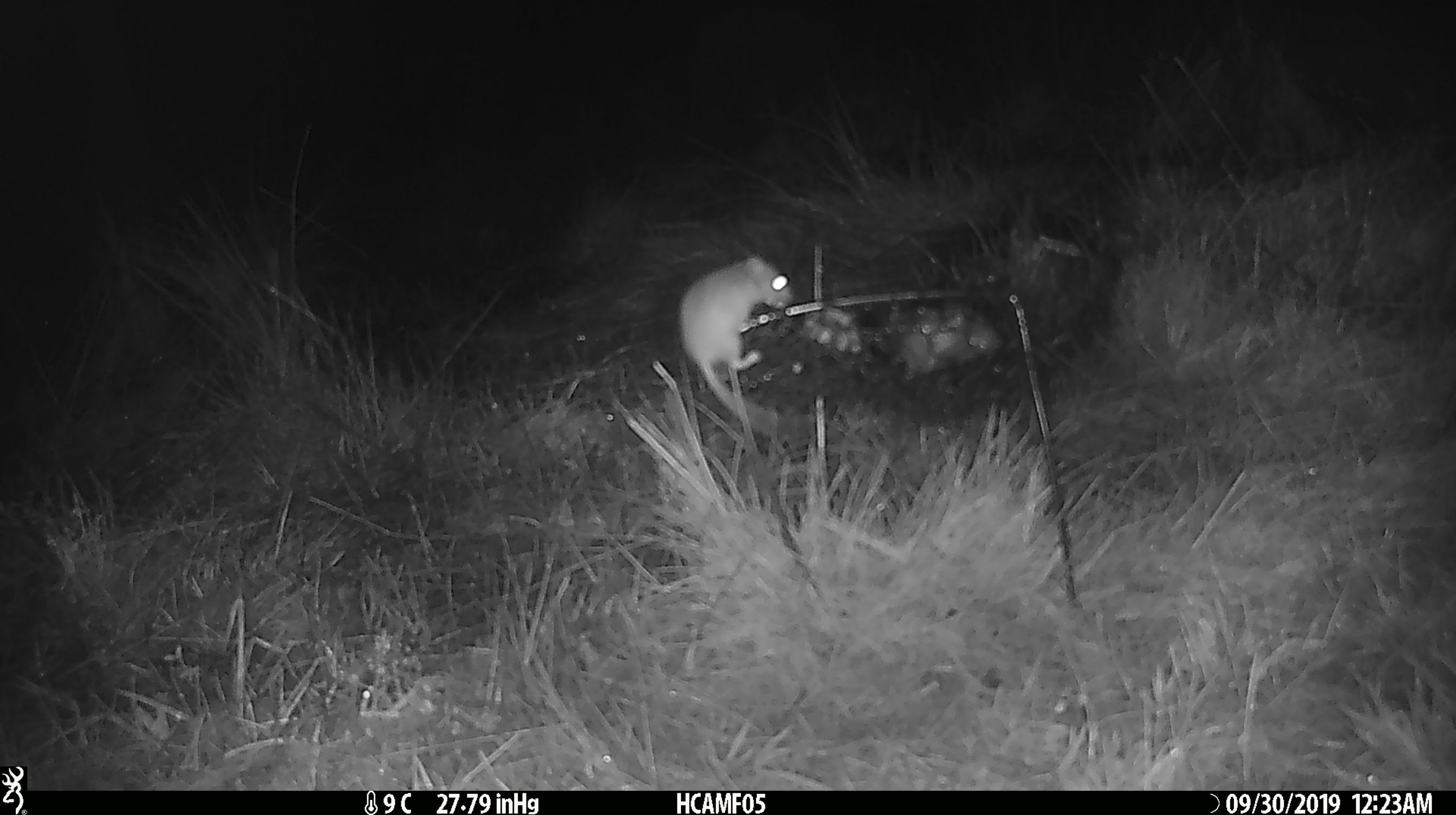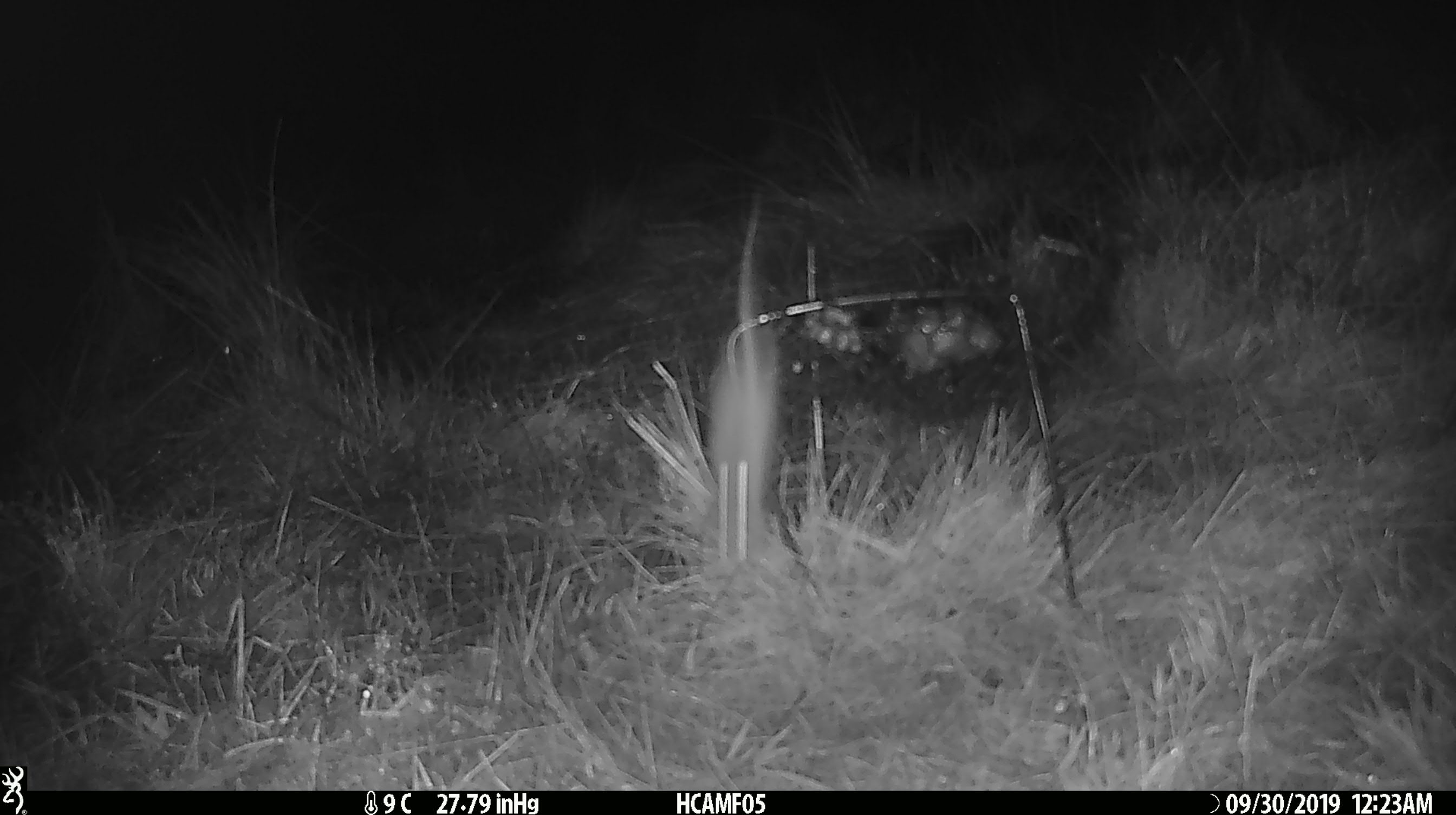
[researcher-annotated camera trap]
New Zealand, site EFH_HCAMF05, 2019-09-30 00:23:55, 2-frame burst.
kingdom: Animalia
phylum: Chordata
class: Mammalia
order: Rodentia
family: Muridae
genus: Mus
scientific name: Mus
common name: mouse